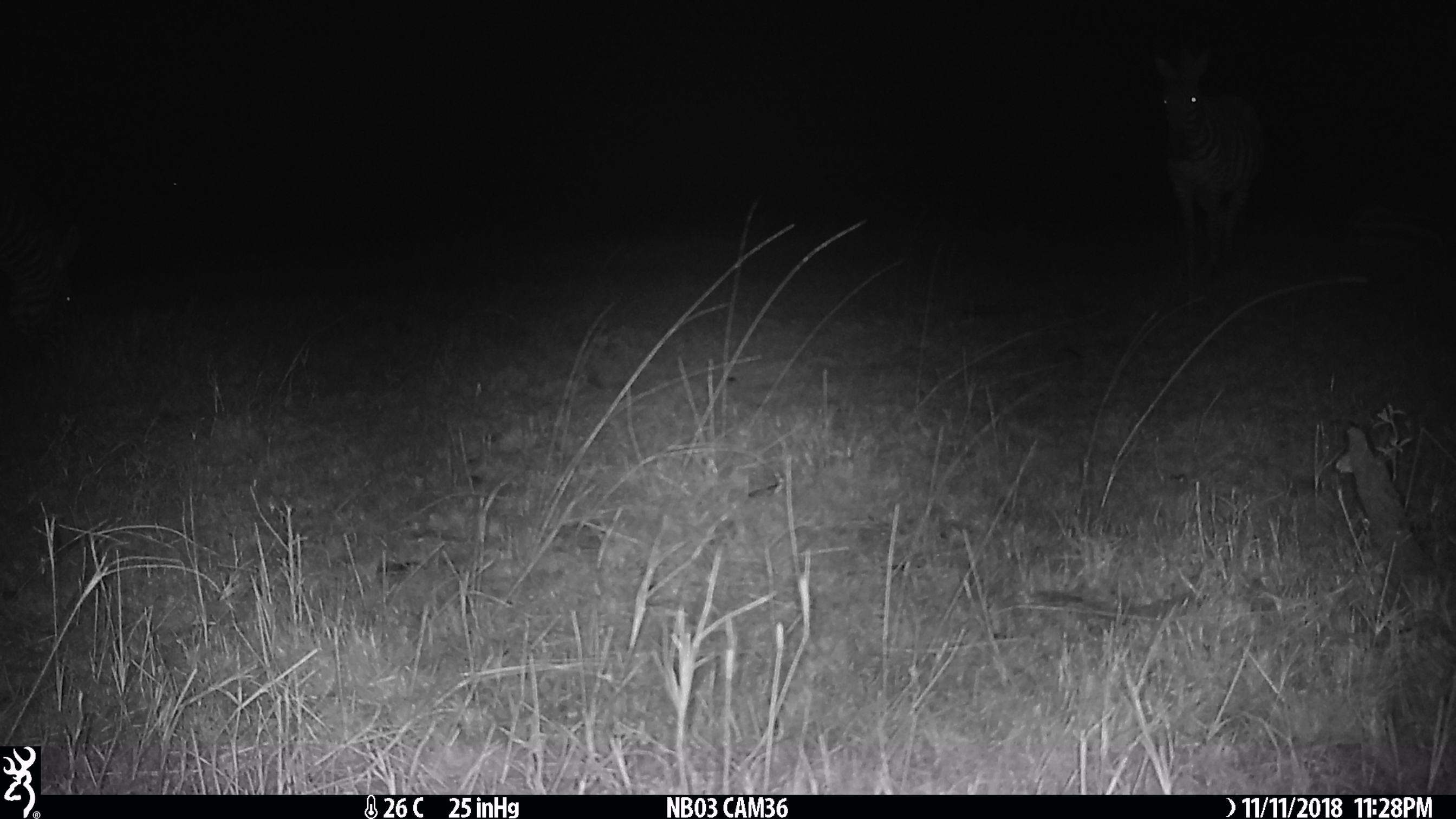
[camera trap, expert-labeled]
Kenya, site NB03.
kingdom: Animalia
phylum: Chordata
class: Mammalia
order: Perissodactyla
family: Equidae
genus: Equus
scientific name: Equus quagga burchellii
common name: burchell's zebra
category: zebra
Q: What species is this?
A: Zebra (burchell's zebra) (Equus quagga burchellii).